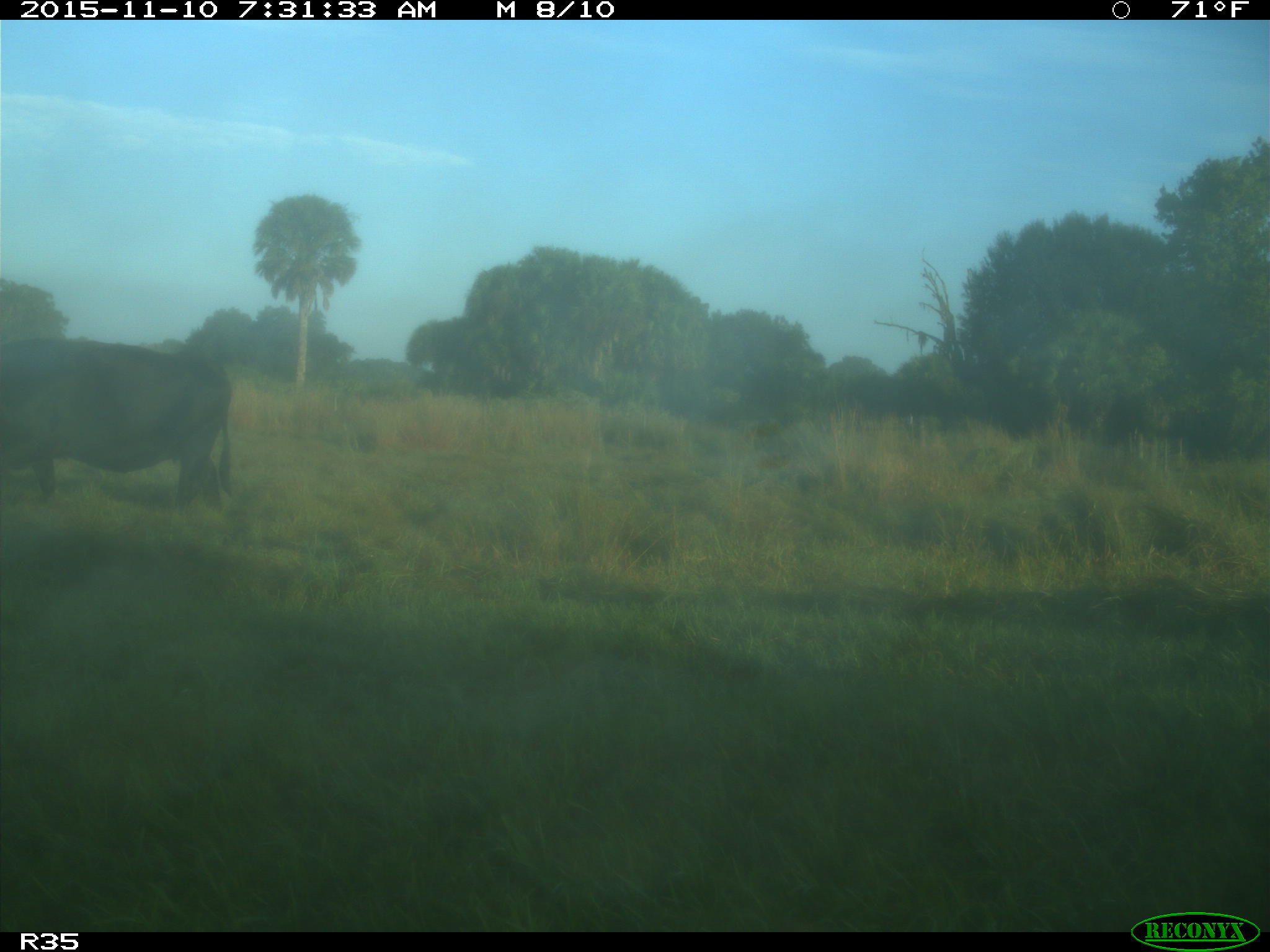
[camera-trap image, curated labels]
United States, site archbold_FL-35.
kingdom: Animalia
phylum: Chordata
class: Mammalia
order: Artiodactyla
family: Bovidae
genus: Bos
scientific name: Bos taurus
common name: domestic cow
Bos taurus (domestic cow).